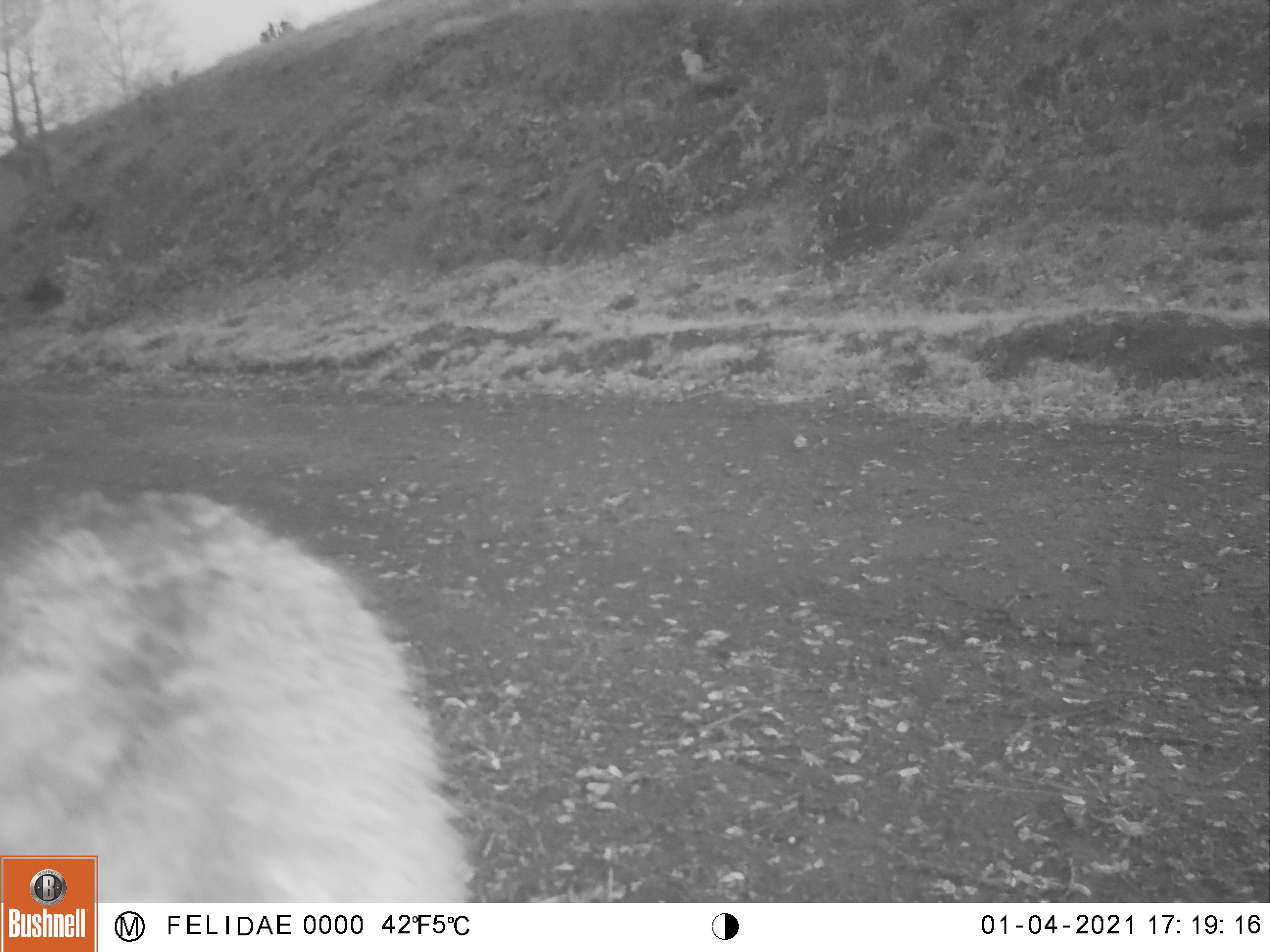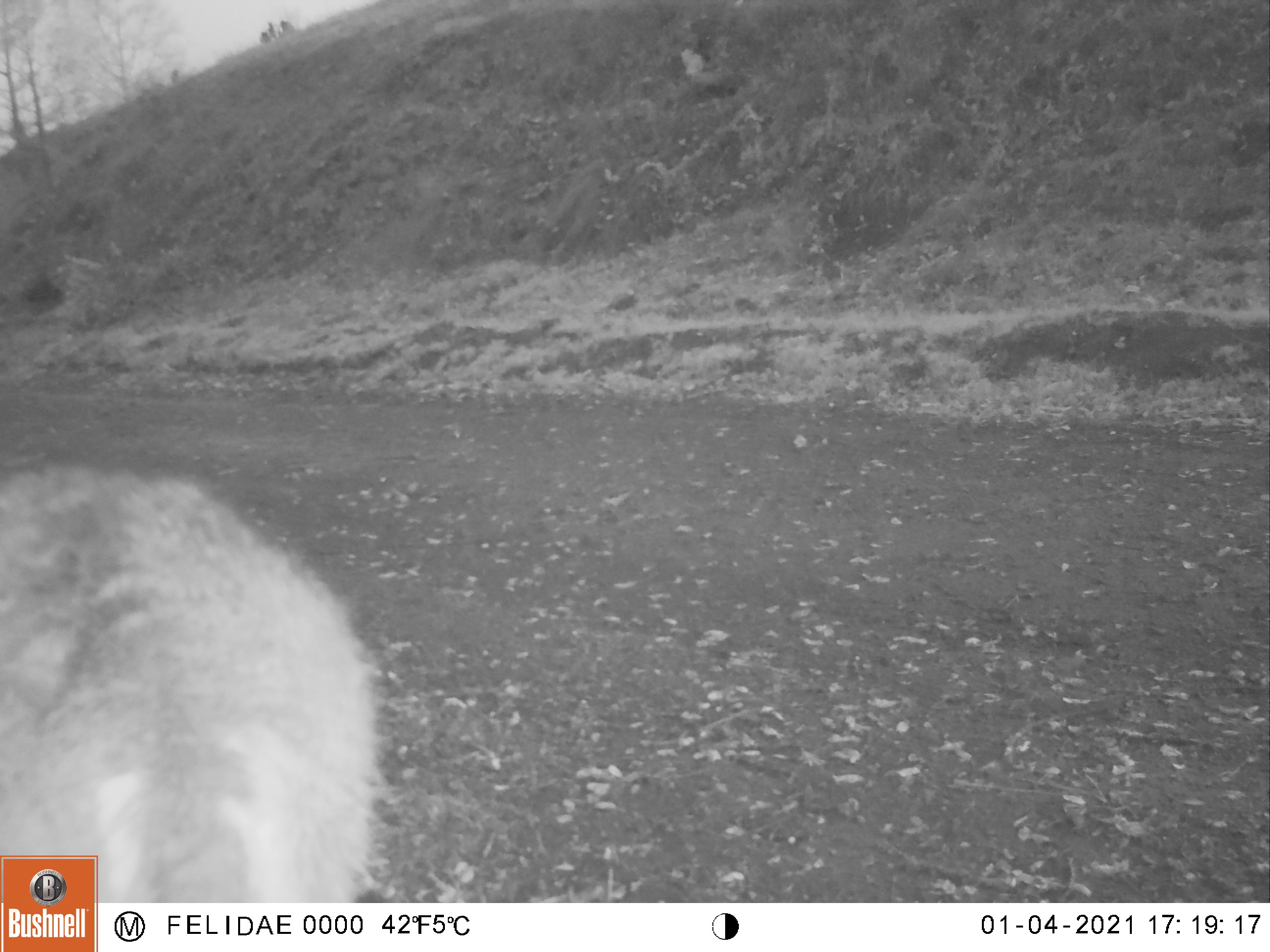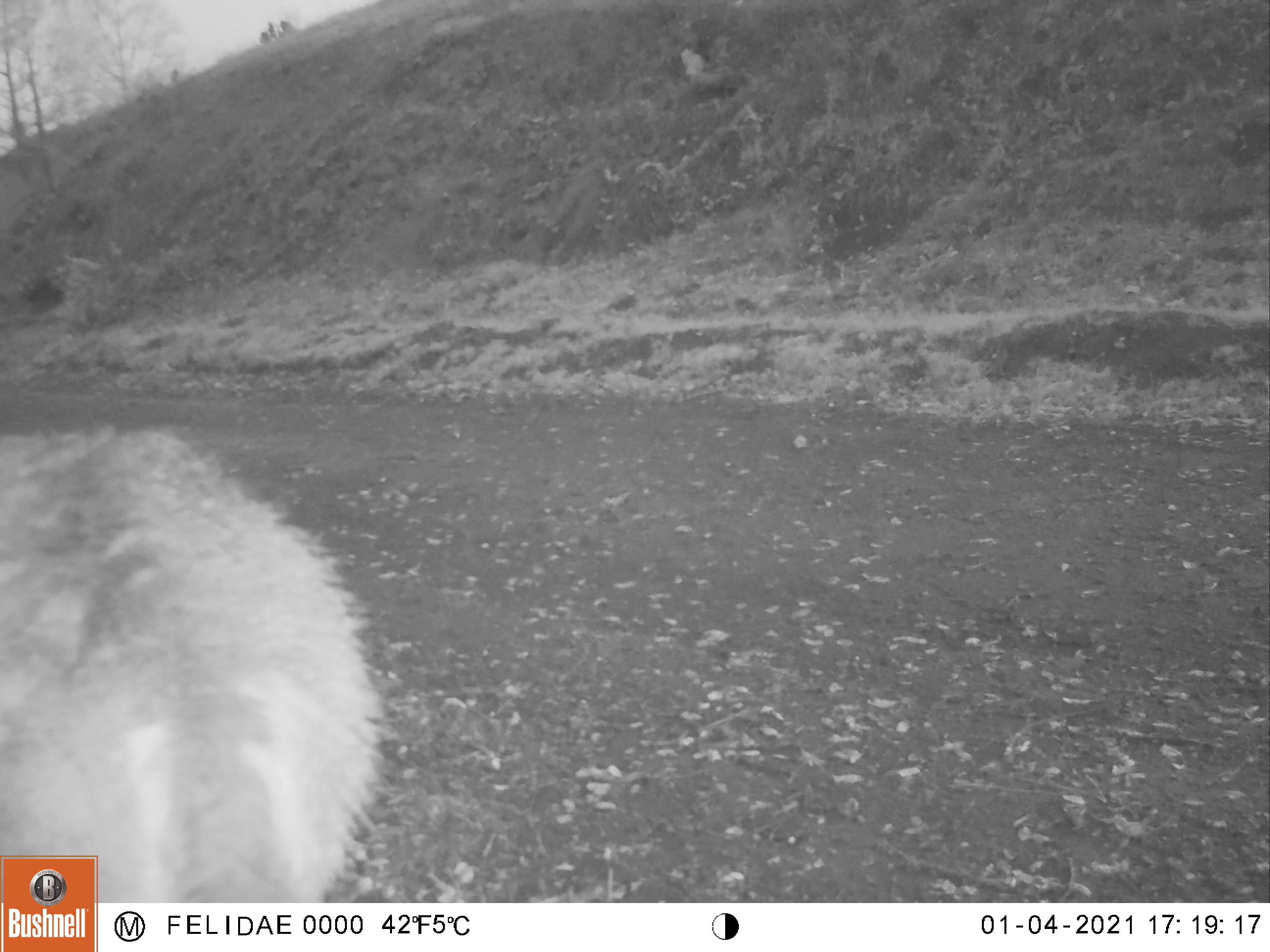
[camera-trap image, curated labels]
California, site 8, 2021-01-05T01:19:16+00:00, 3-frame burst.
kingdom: Animalia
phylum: Chordata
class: Mammalia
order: Artiodactyla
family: Cervidae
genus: Odocoileus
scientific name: Odocoileus hemionus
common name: mule deer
Mule deer (Odocoileus hemionus).